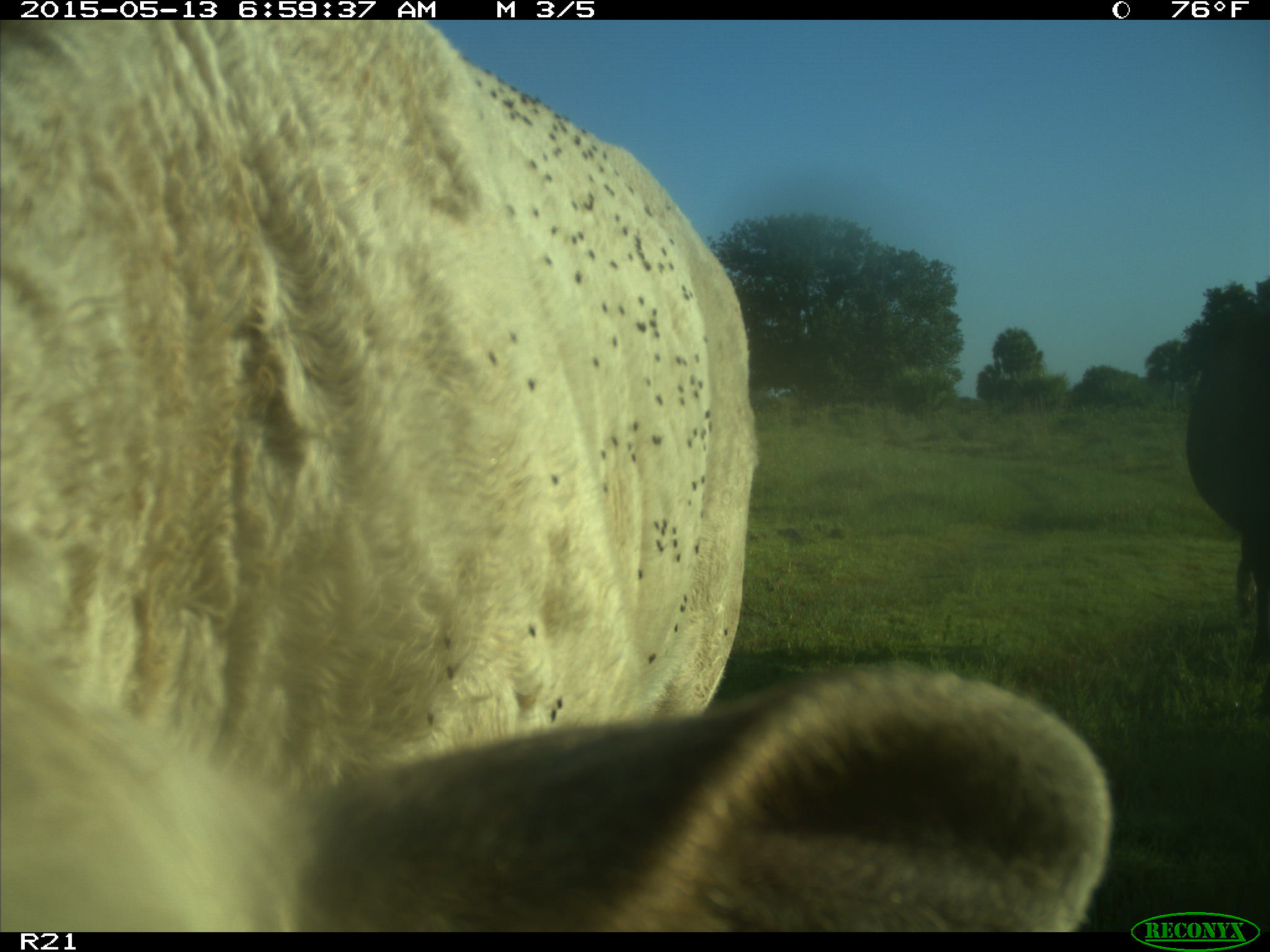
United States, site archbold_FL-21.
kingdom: Animalia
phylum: Chordata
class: Mammalia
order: Artiodactyla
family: Bovidae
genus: Bos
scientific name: Bos taurus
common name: domestic cow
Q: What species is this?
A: Bos taurus (domestic cow).